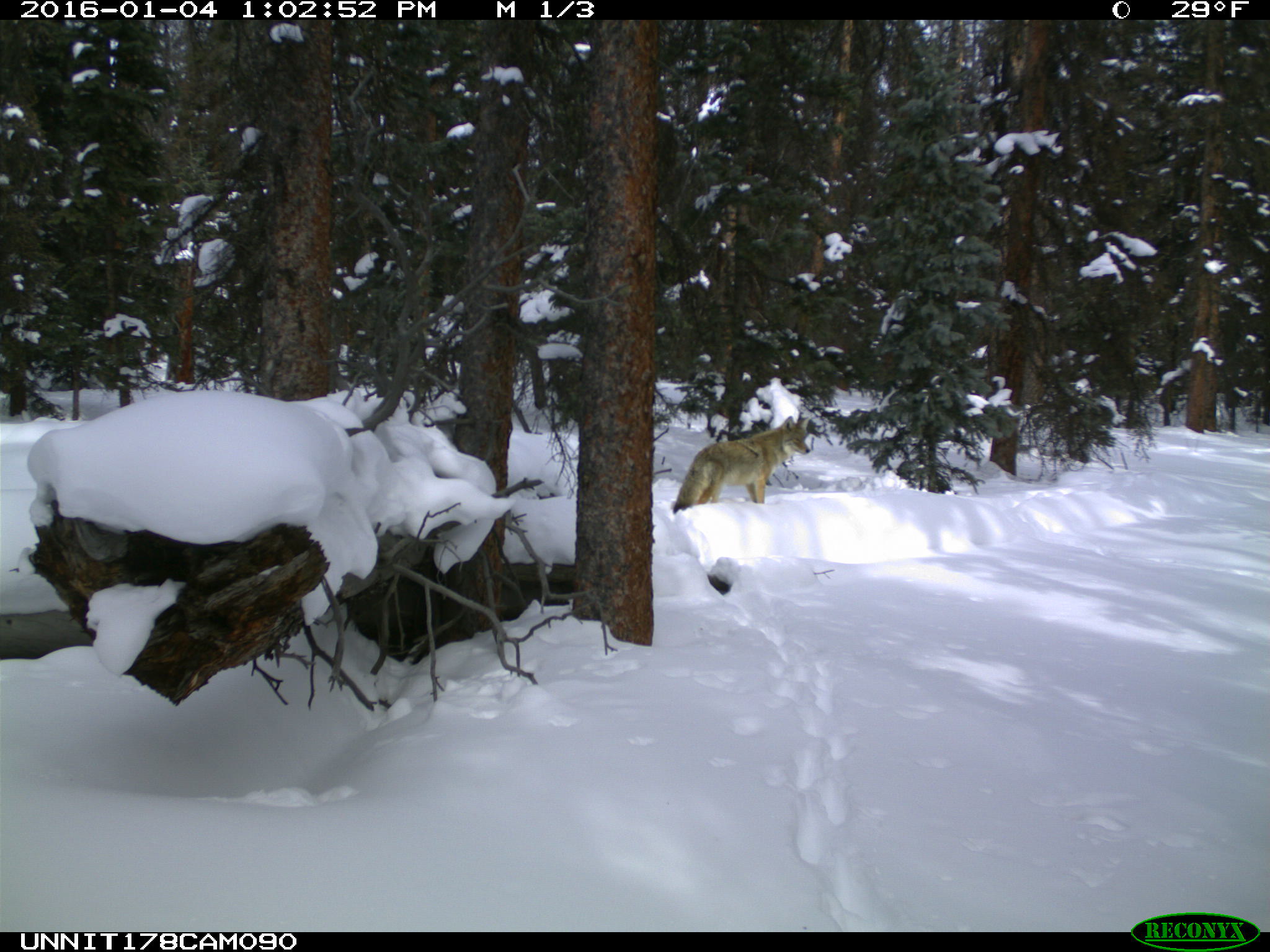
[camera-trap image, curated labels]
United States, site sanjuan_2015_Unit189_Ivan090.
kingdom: Animalia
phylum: Chordata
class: Mammalia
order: Carnivora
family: Canidae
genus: Canis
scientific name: Canis latrans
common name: coyote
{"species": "Canis latrans (coyote)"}